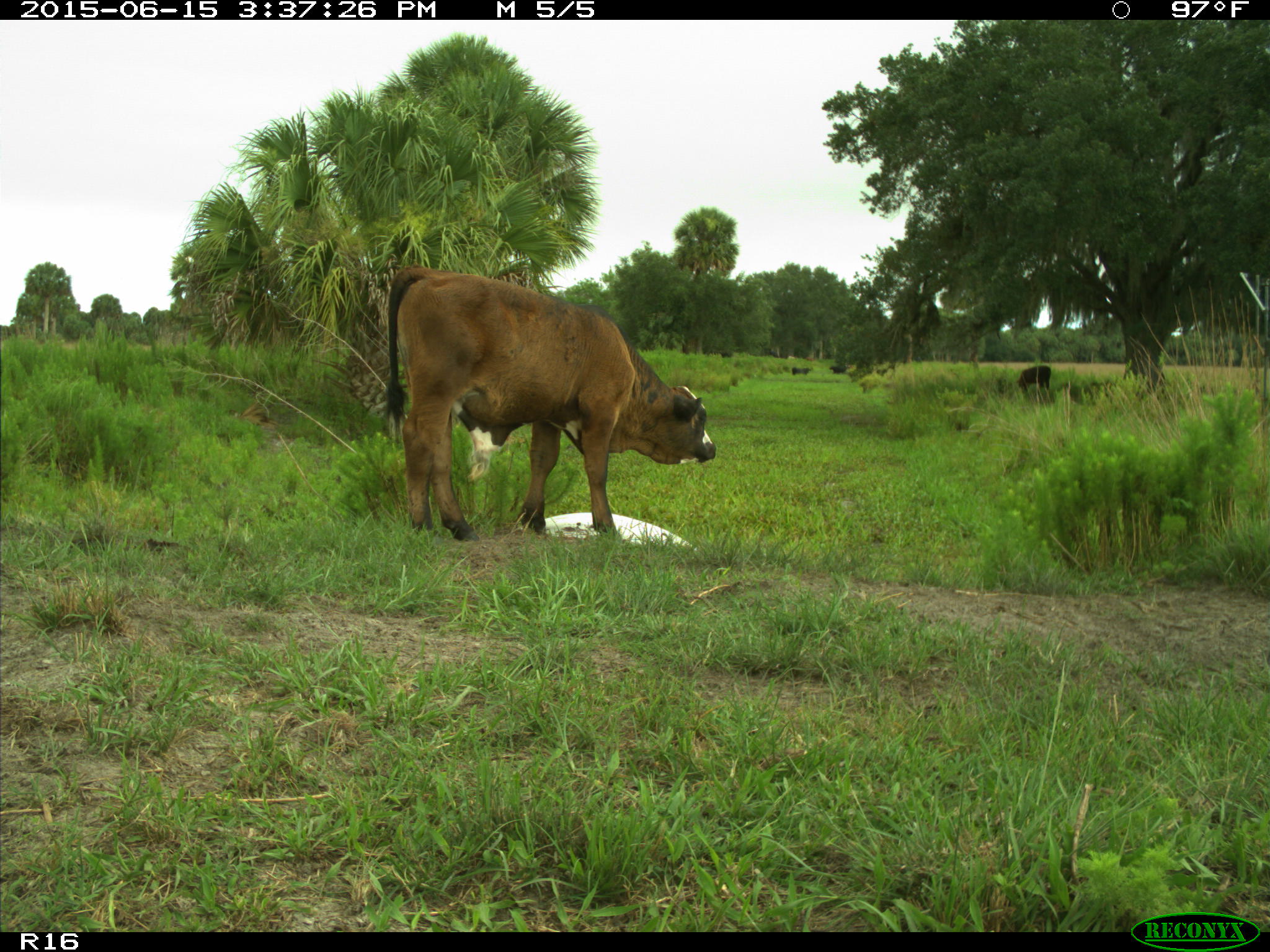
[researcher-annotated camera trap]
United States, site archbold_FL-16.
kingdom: Animalia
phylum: Chordata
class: Mammalia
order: Artiodactyla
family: Bovidae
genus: Bos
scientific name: Bos taurus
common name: domestic cow